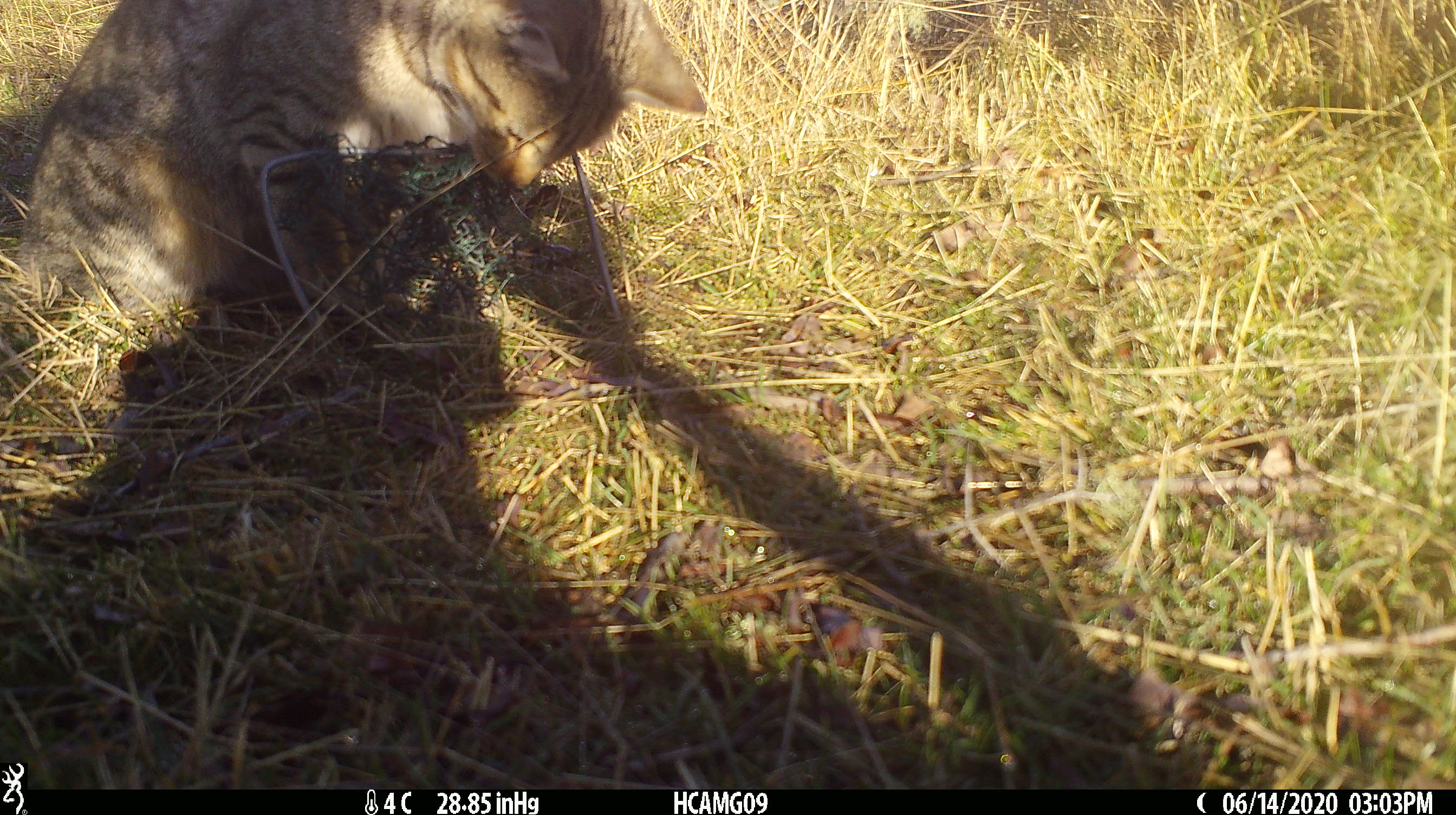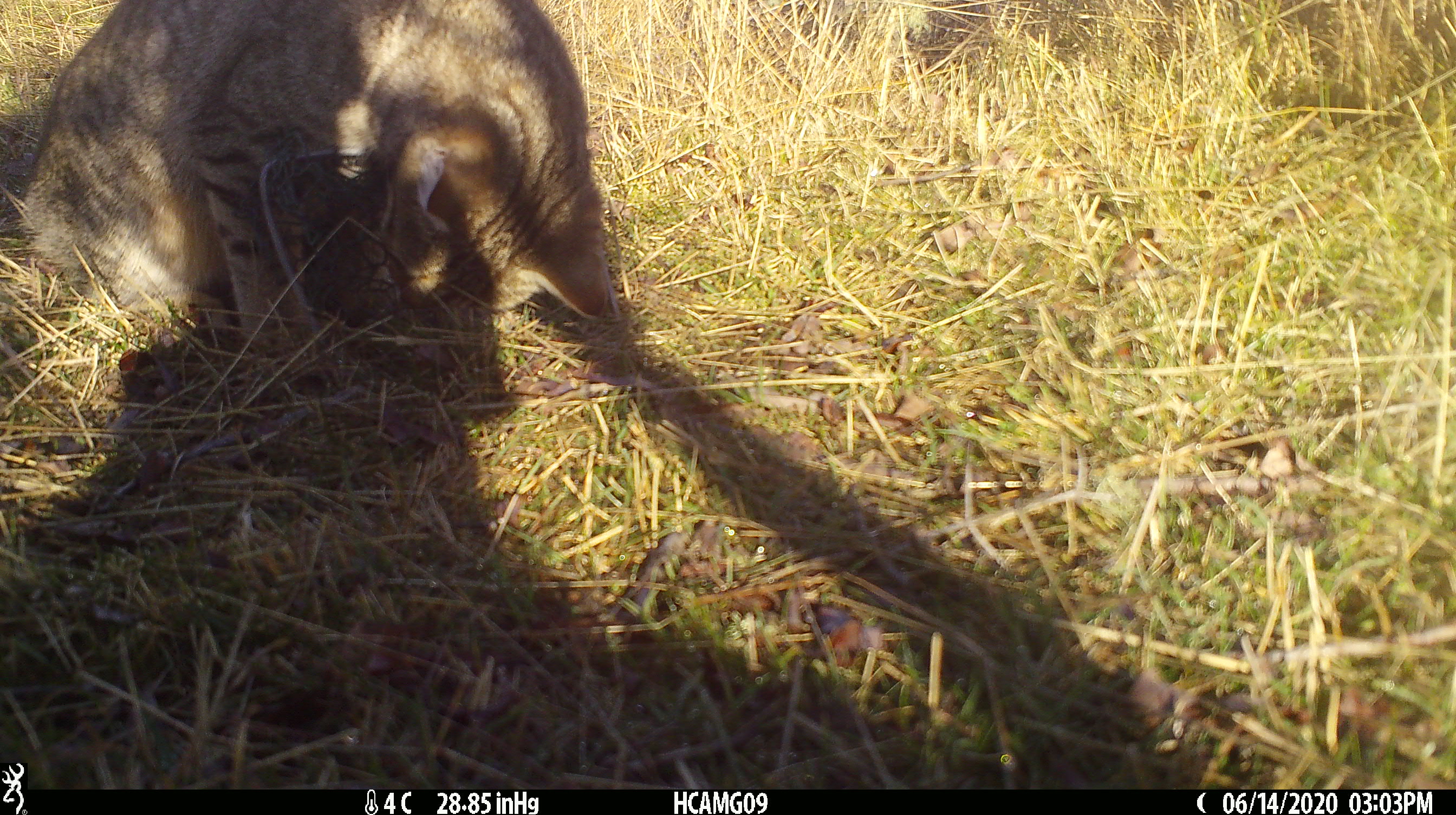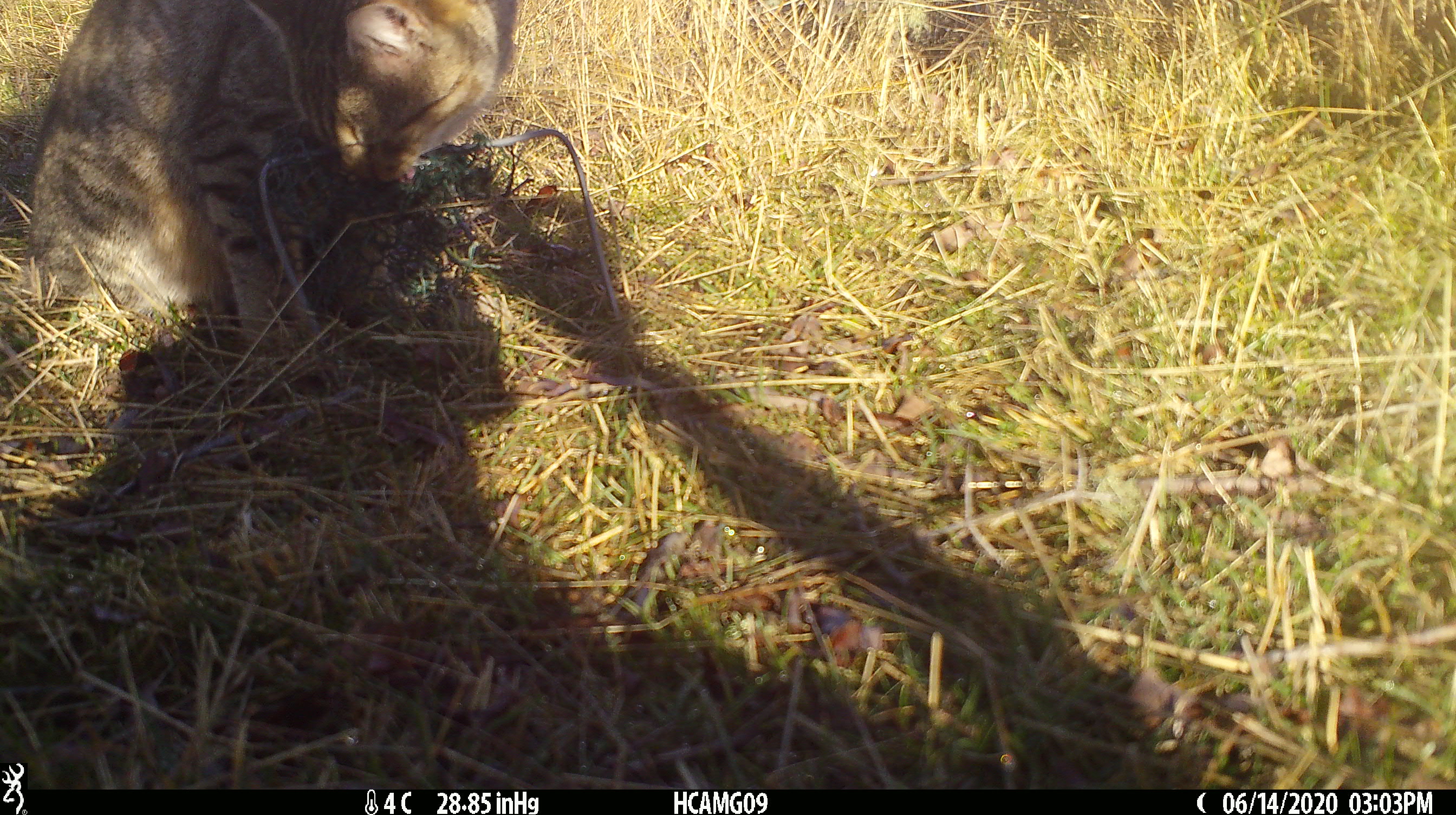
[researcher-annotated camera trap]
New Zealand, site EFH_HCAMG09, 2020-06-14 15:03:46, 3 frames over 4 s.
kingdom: Animalia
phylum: Chordata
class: Mammalia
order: Carnivora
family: Felidae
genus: Felis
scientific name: Felis catus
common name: domestic cat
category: cat